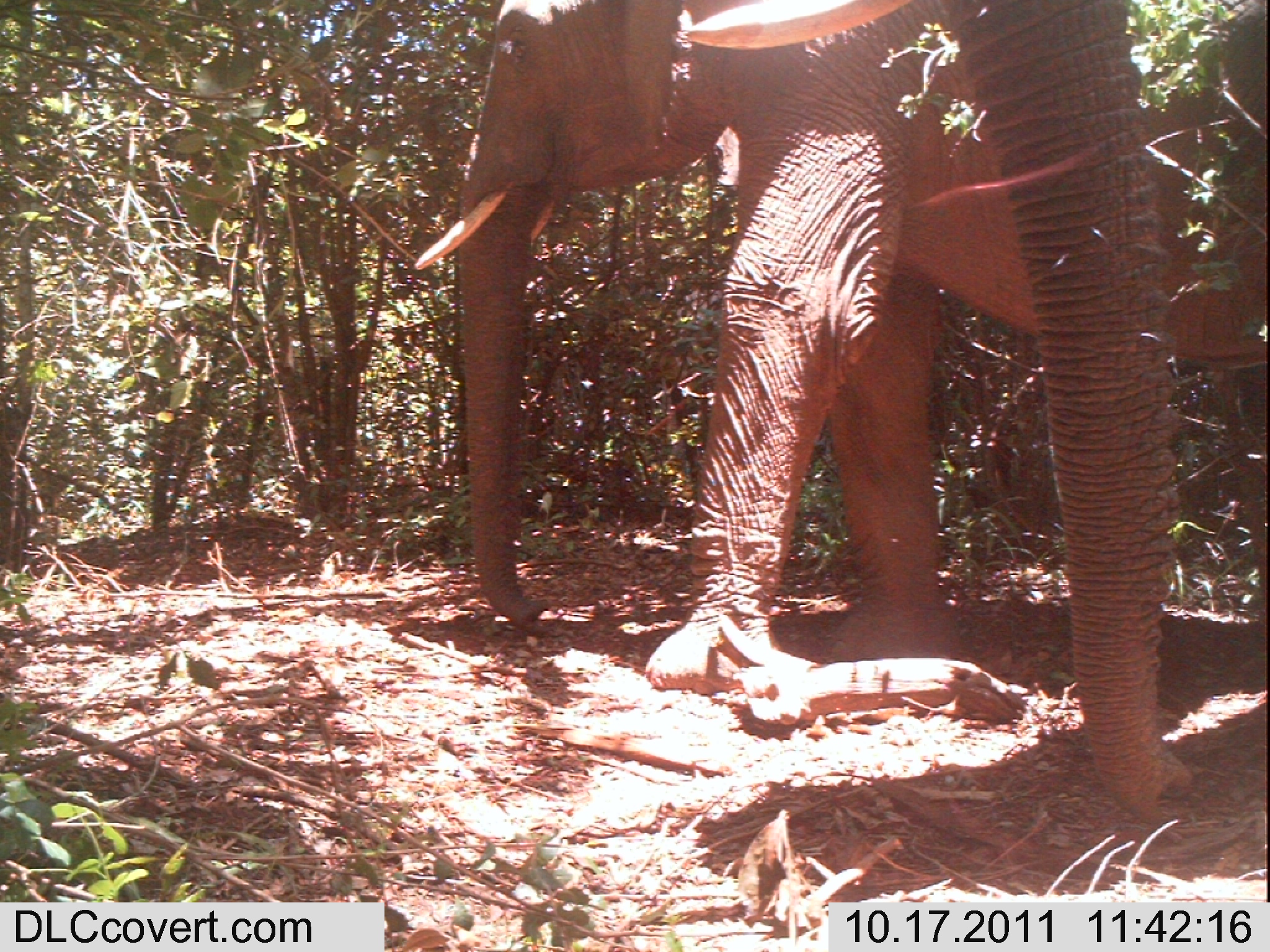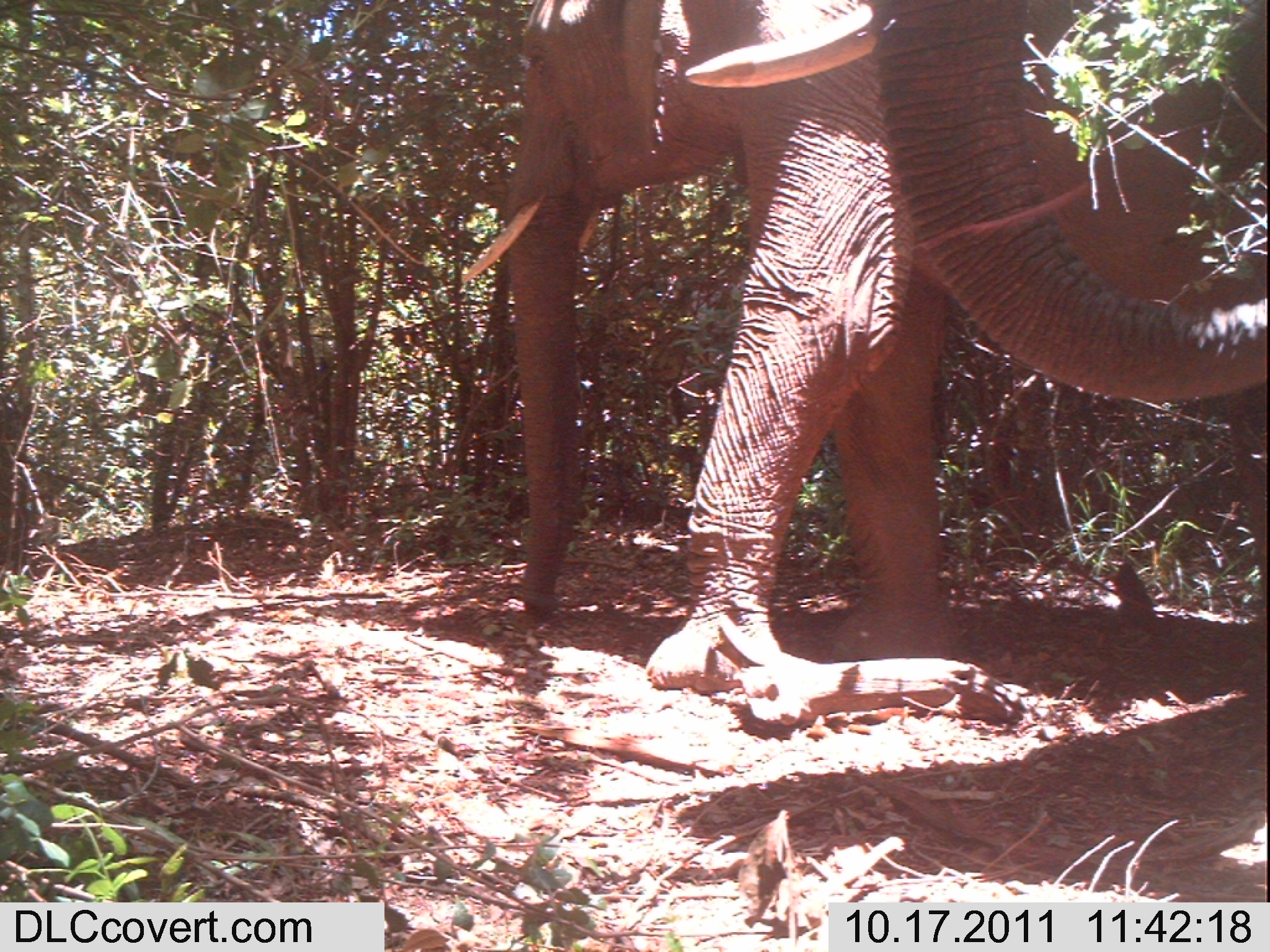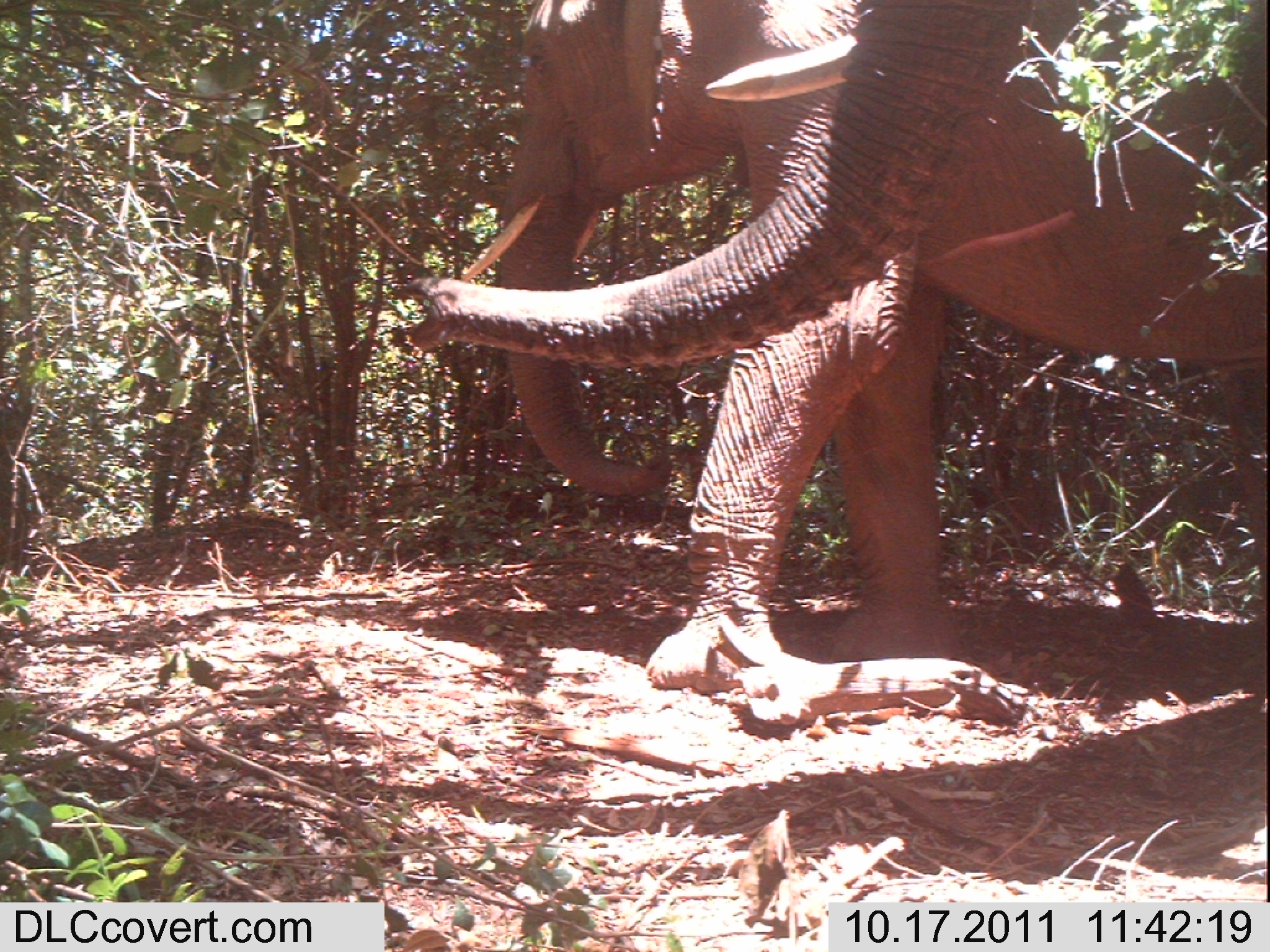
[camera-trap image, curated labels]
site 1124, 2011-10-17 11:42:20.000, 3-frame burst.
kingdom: Animalia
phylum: Chordata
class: Mammalia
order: Proboscidea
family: Elephantidae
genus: Loxodonta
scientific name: Loxodonta africana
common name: african bush elephant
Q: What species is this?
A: Loxodonta africana (african bush elephant).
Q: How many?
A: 2.